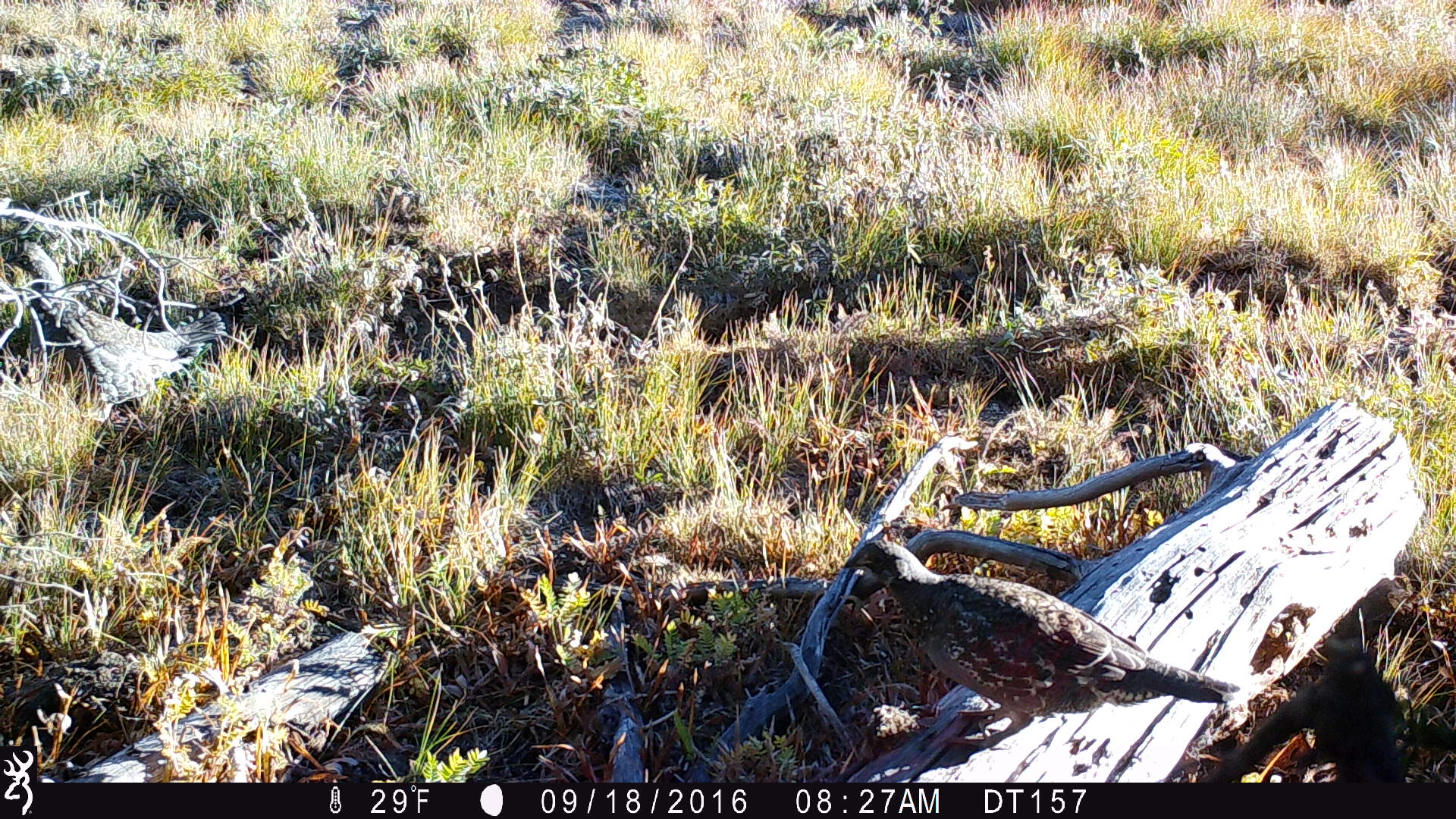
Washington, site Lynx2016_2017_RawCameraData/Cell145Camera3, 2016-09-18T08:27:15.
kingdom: Animalia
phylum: Chordata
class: Aves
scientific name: Aves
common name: birds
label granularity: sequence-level